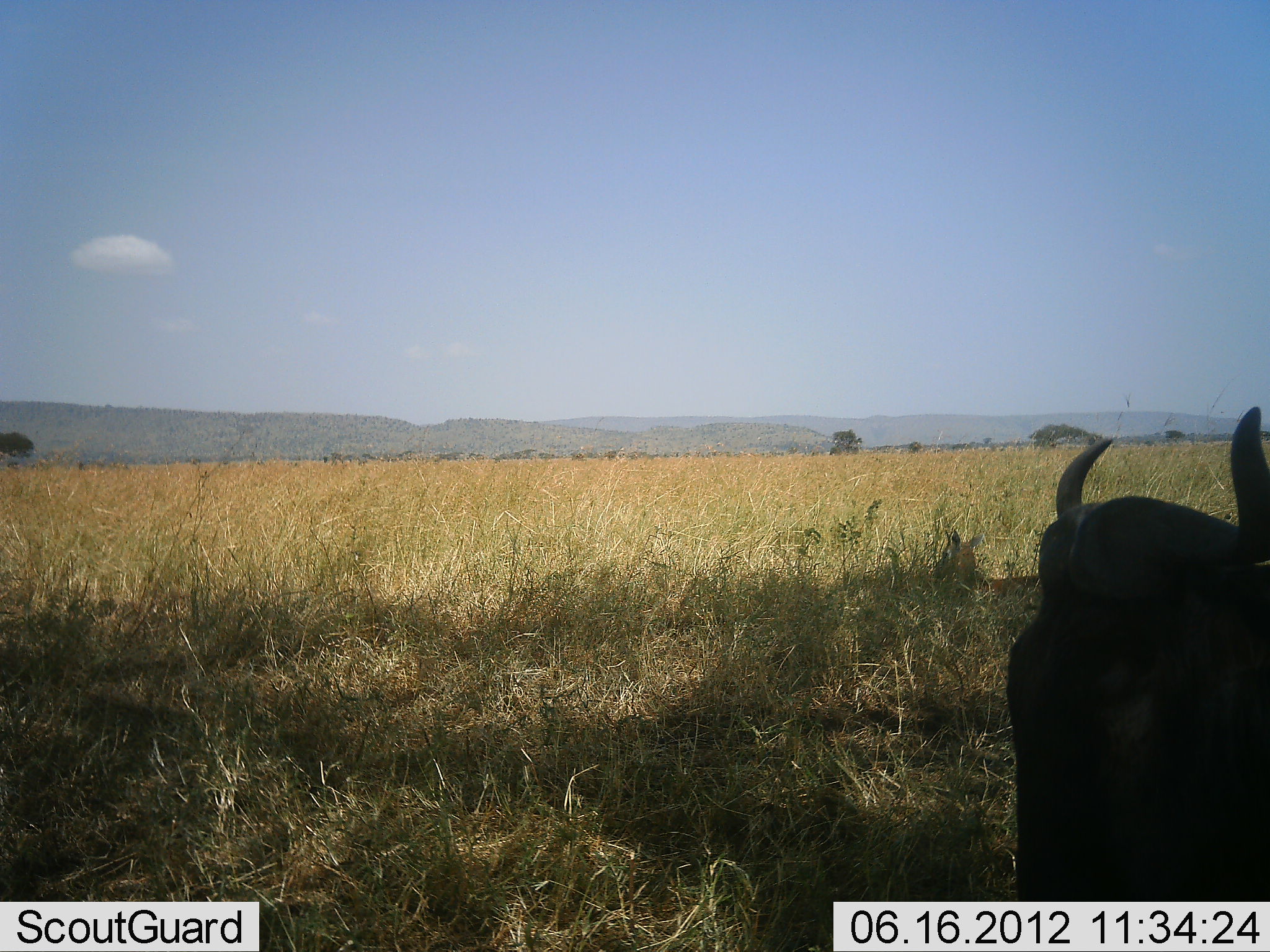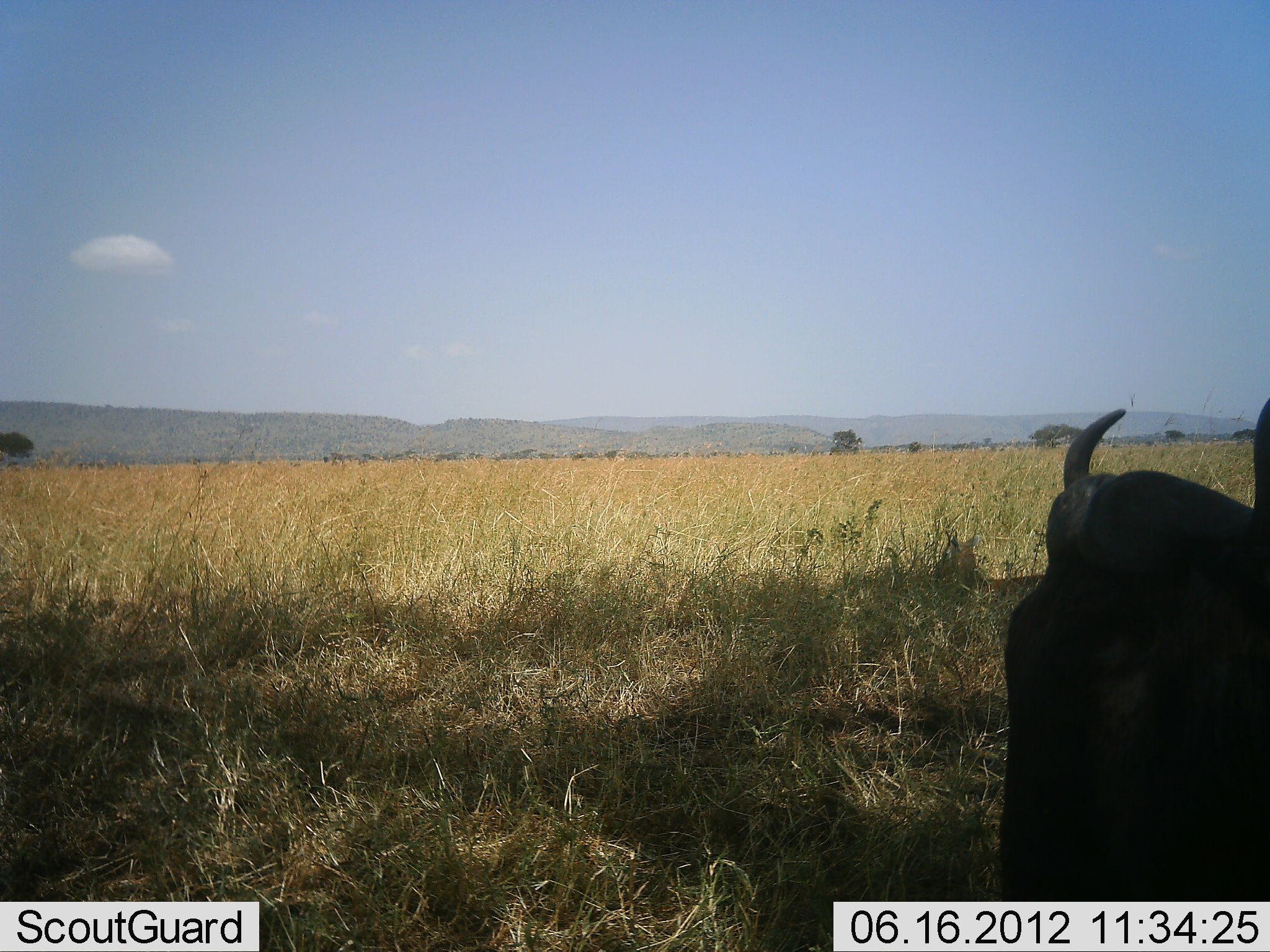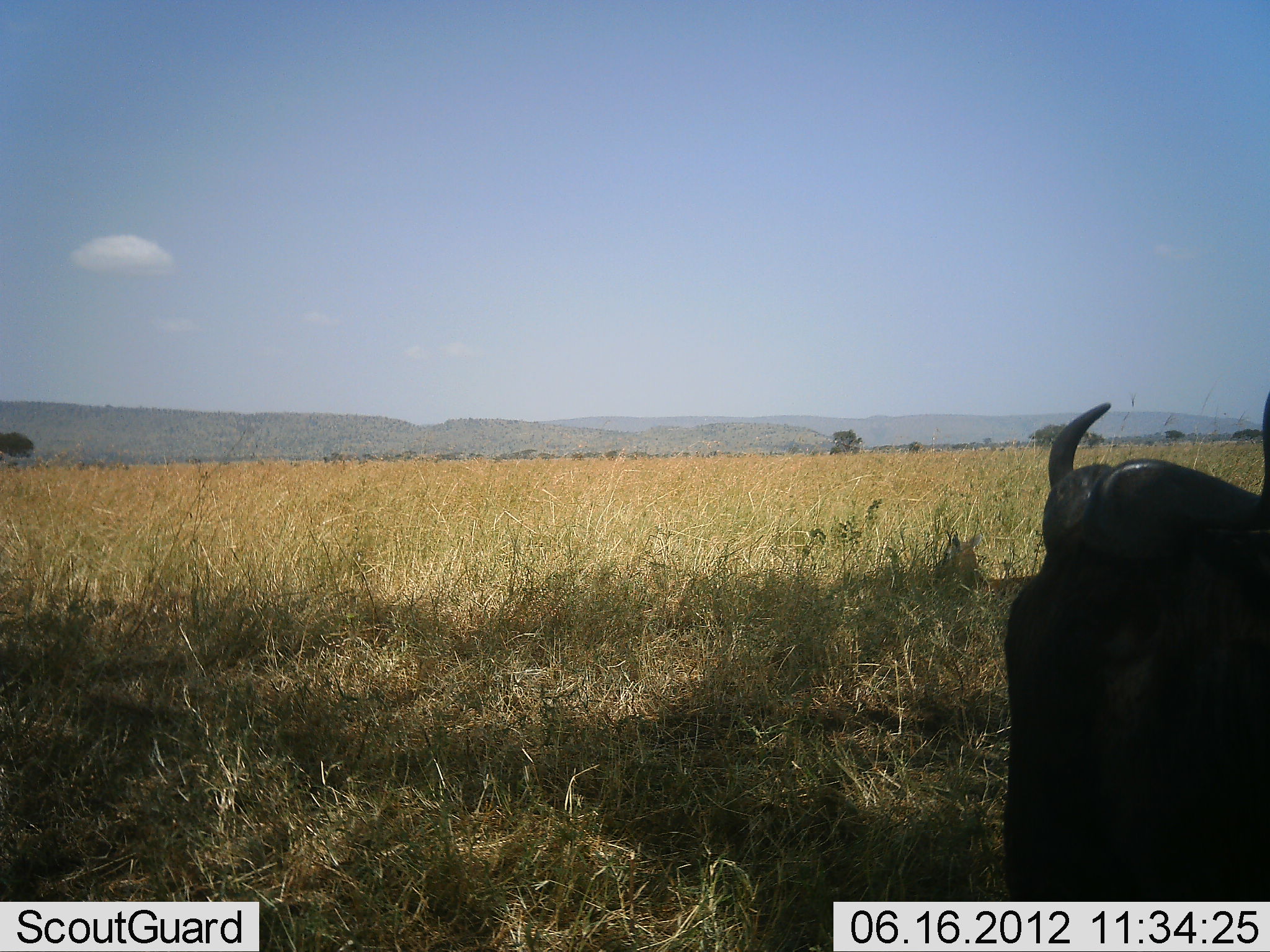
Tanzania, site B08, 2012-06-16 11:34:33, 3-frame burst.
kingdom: Animalia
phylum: Chordata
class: Mammalia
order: Artiodactyla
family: Bovidae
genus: Connochaetes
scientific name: Connochaetes taurinus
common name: blue wildebeest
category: wildebeest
Wildebeest (blue wildebeest) (Connochaetes taurinus), count 1. Behavior (volunteer vote fractions): standing 30%, resting 40%, moving 10%, interacting 0%. Young present (vote fraction): 0%. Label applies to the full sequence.